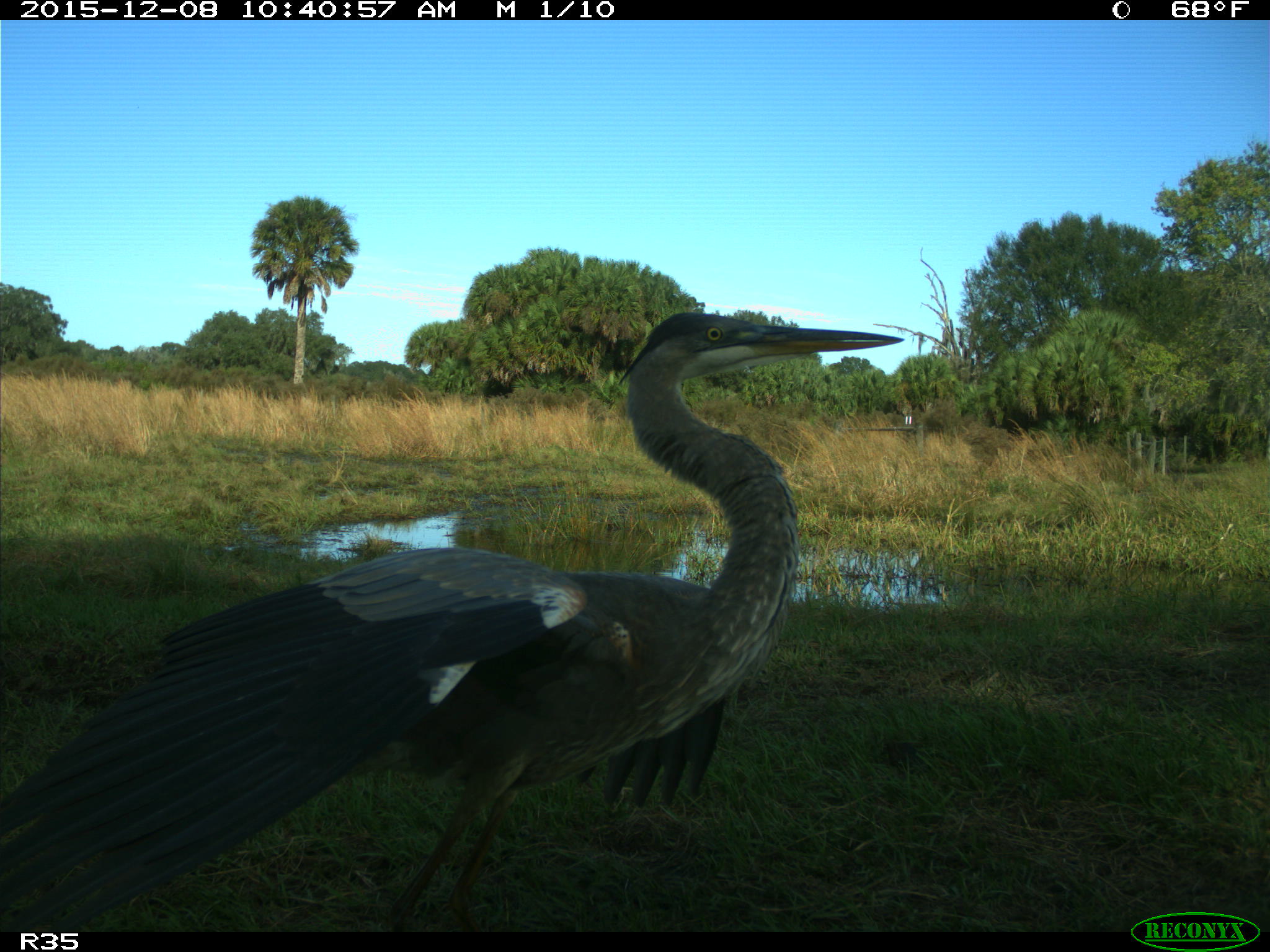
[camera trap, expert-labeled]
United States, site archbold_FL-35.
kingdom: Animalia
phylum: Chordata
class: Aves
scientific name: Aves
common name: birds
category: unidentified bird